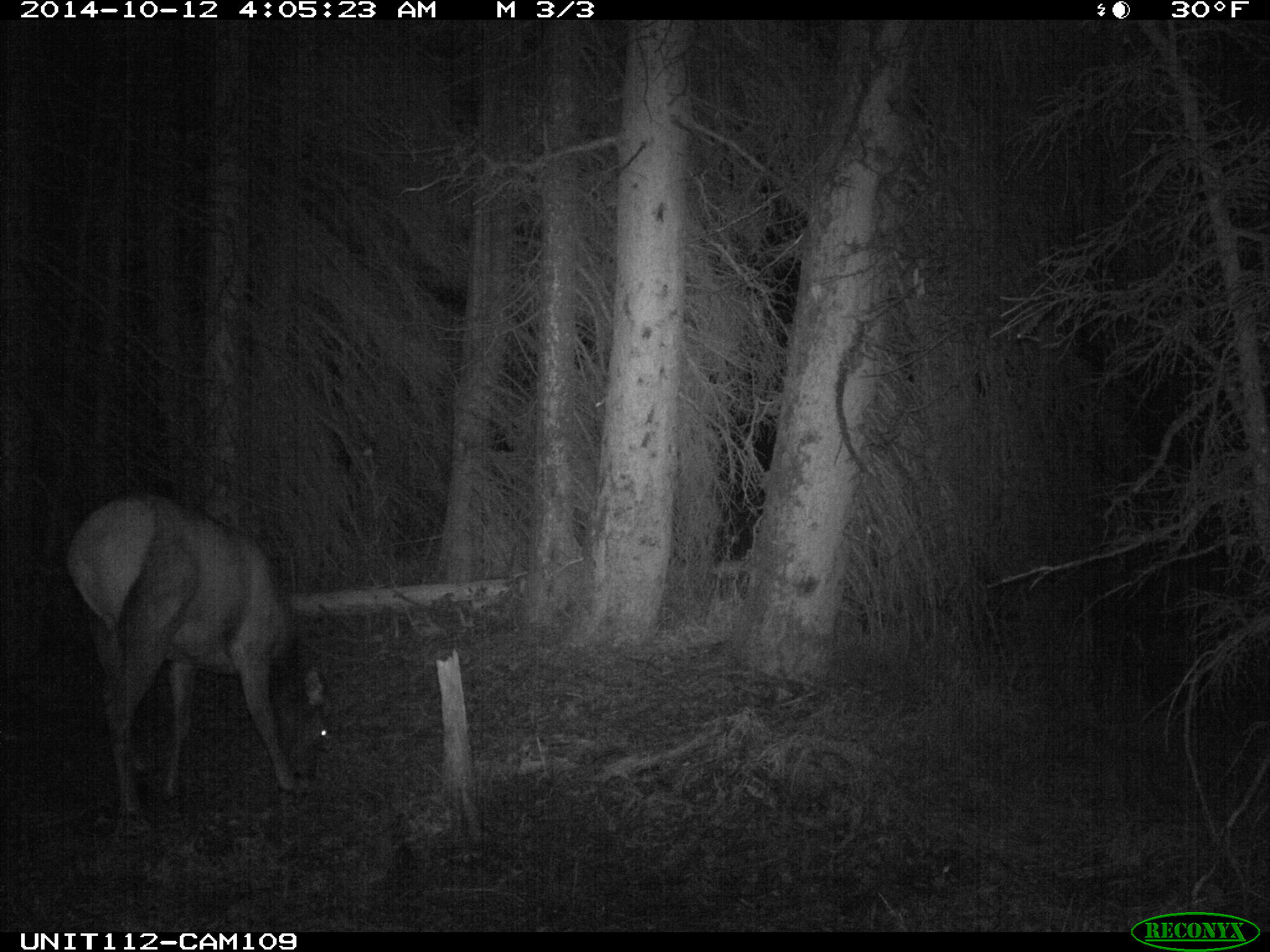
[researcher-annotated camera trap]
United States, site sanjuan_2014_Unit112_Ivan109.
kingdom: Animalia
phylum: Chordata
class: Mammalia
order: Artiodactyla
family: Cervidae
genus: Cervus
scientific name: Cervus elaphus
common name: red deer